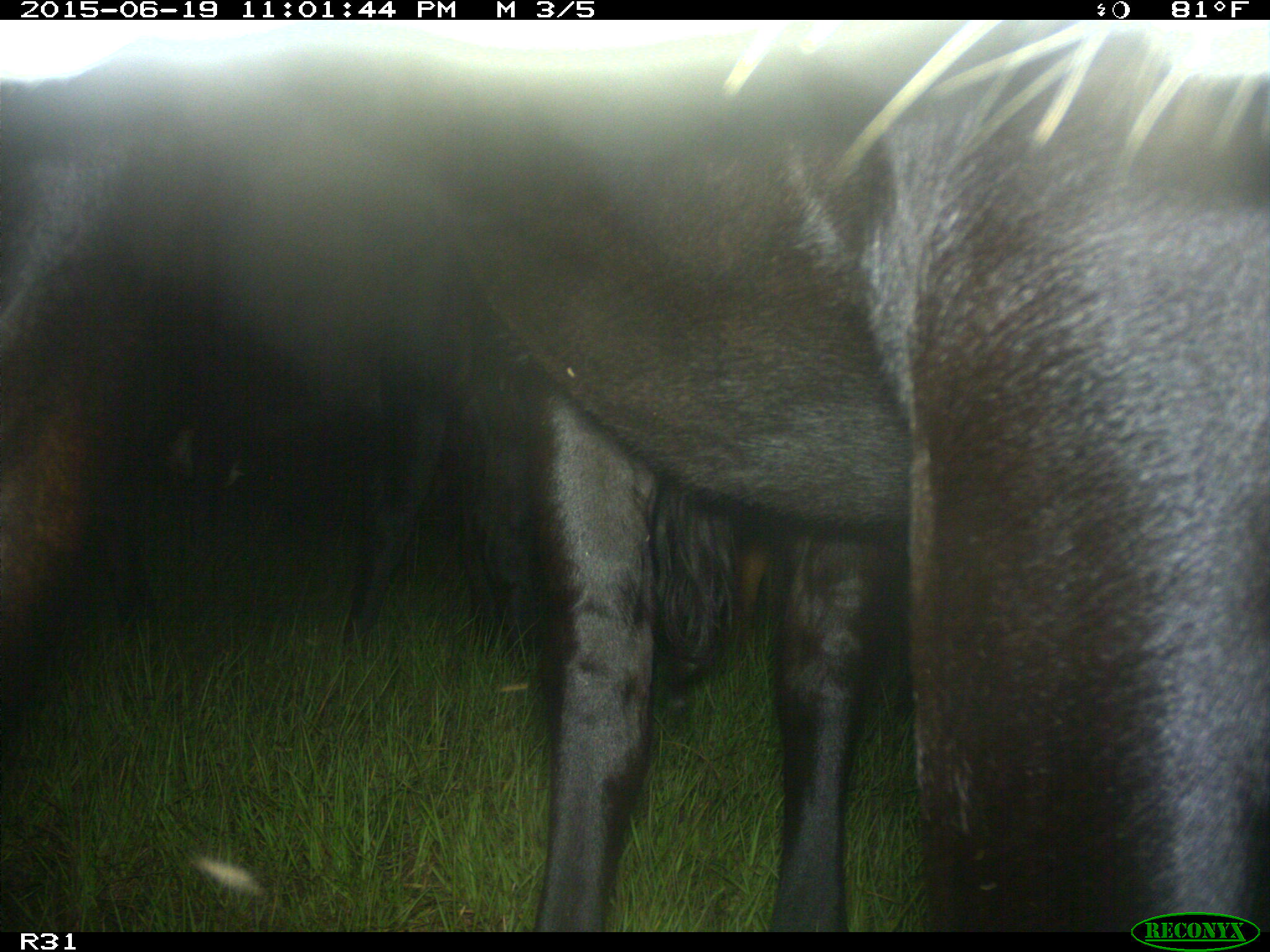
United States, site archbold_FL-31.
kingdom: Animalia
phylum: Chordata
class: Mammalia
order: Artiodactyla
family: Bovidae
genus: Bos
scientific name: Bos taurus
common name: domestic cow